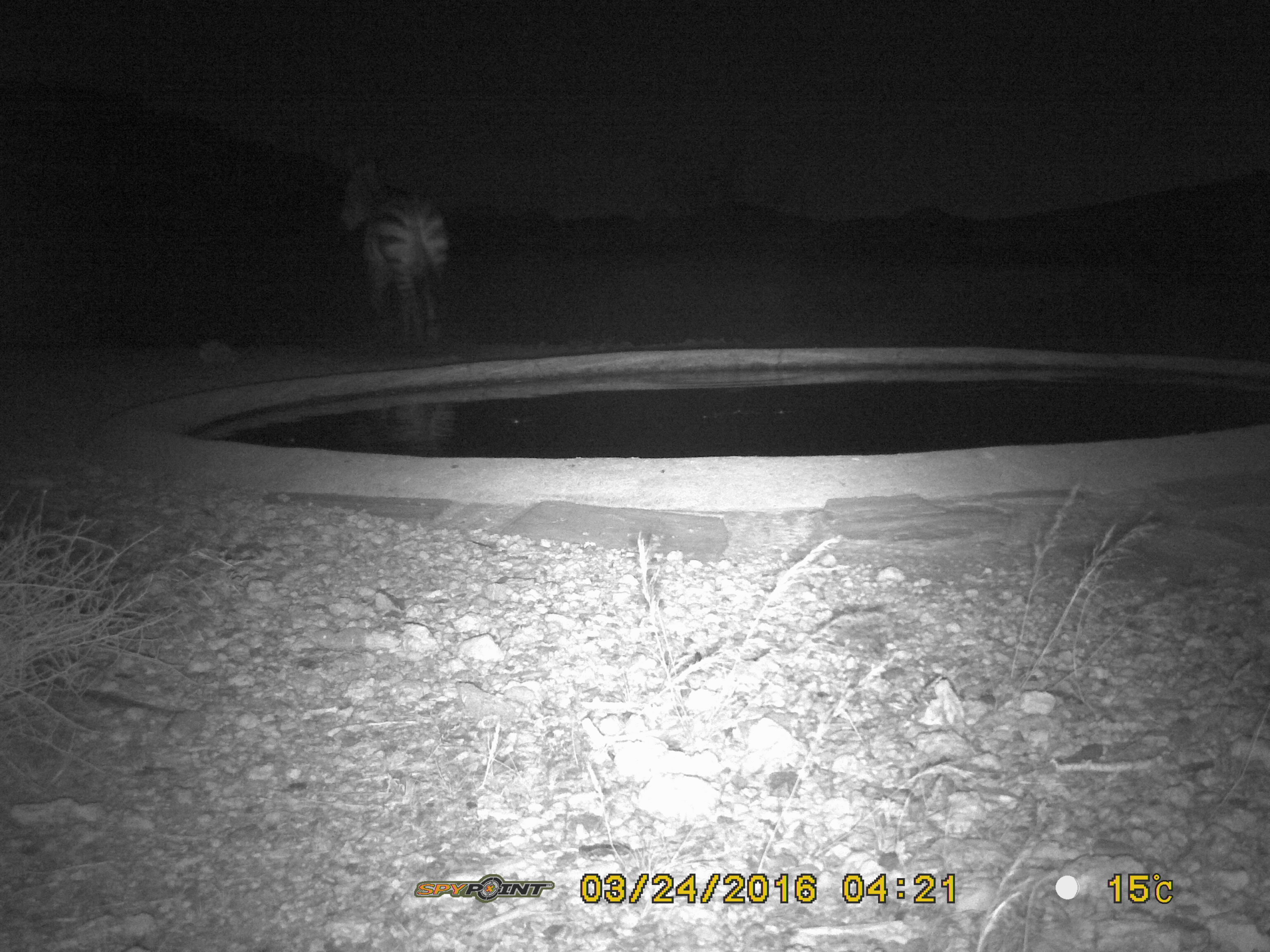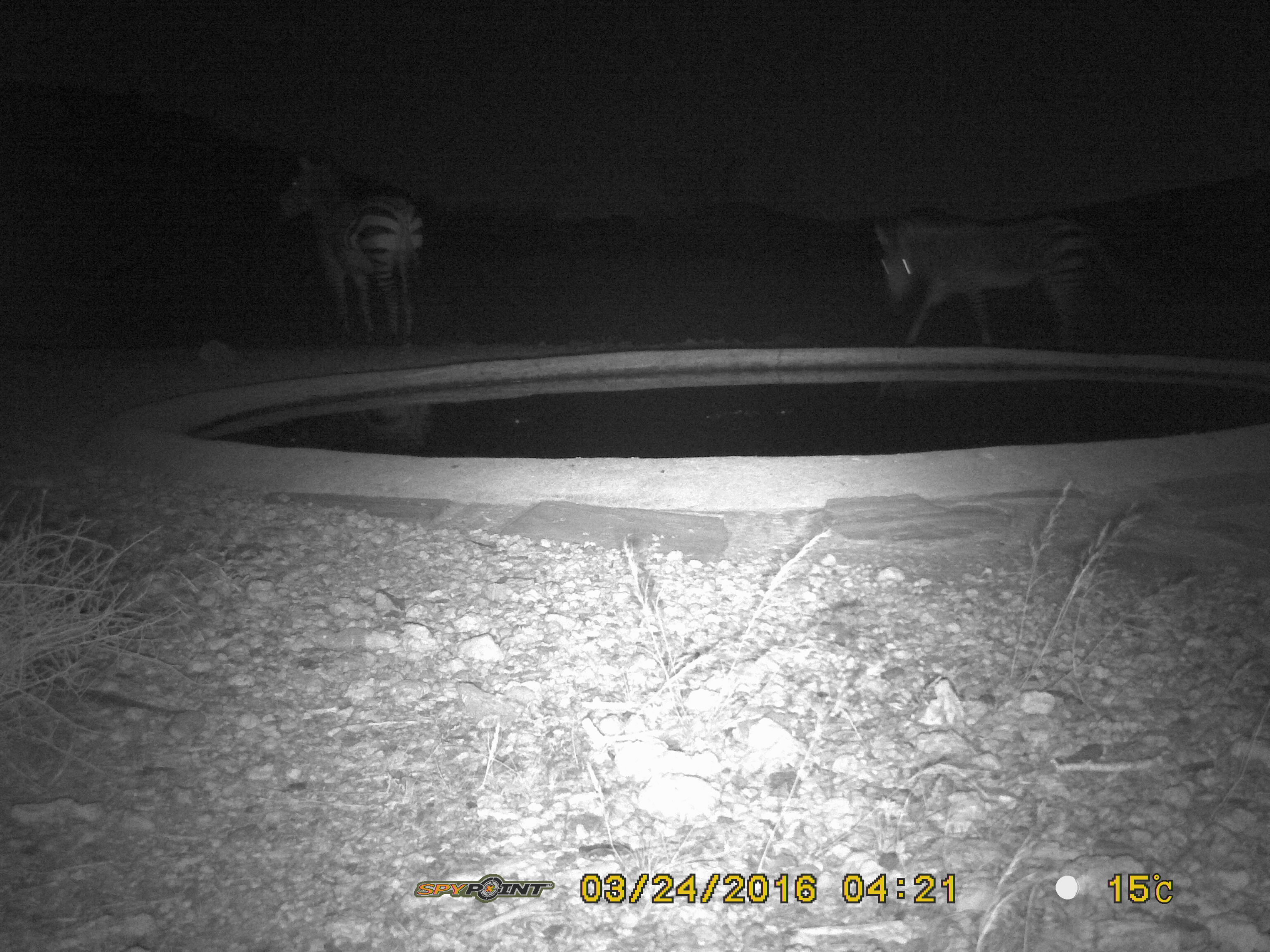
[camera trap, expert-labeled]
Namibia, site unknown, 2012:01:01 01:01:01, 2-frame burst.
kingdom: Animalia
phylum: Chordata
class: Mammalia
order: Perissodactyla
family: Equidae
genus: Equus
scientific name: Equus zebra hartmannae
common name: hartmann's mountain zebra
Equus zebra hartmannae (hartmann's mountain zebra).